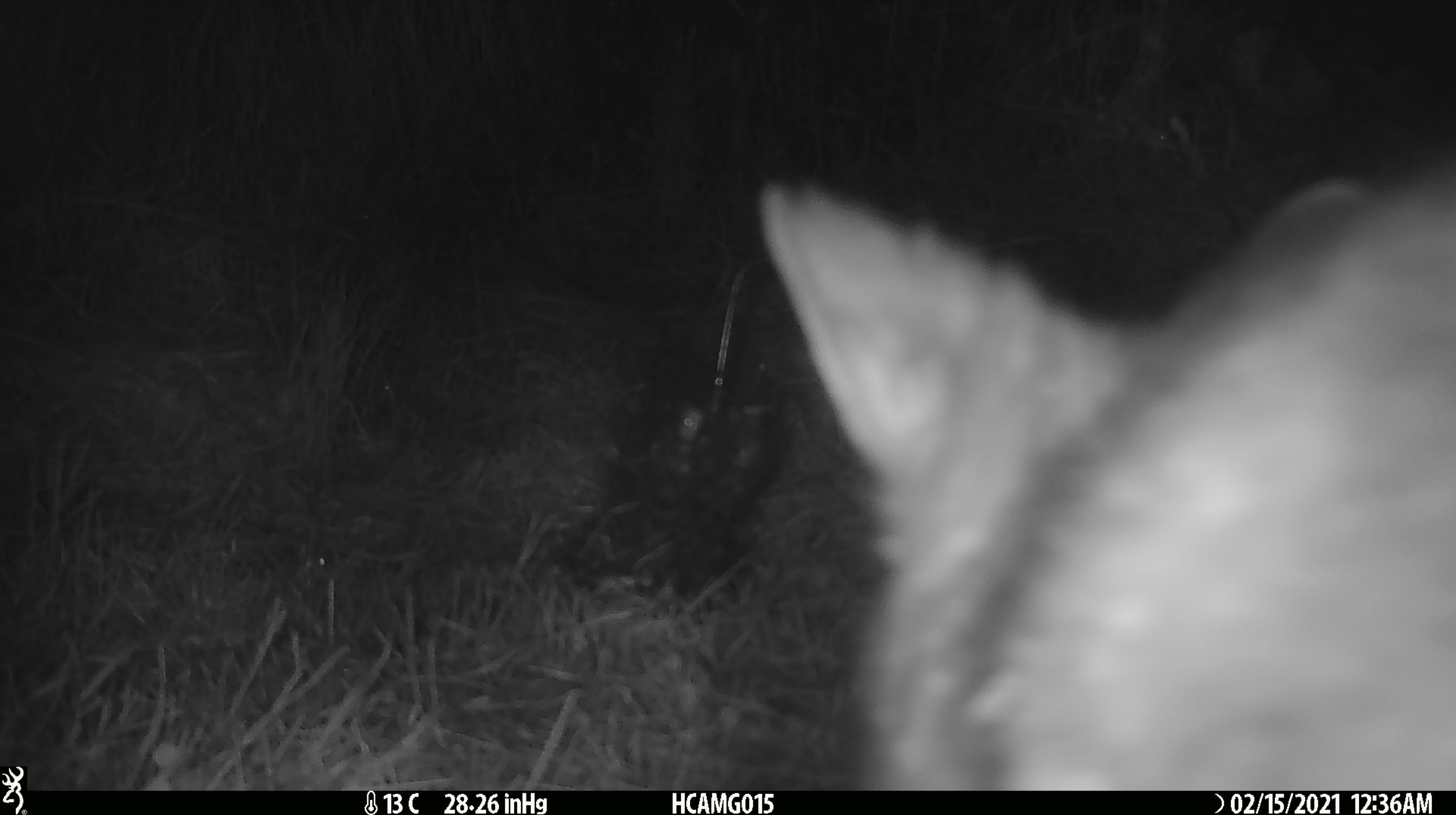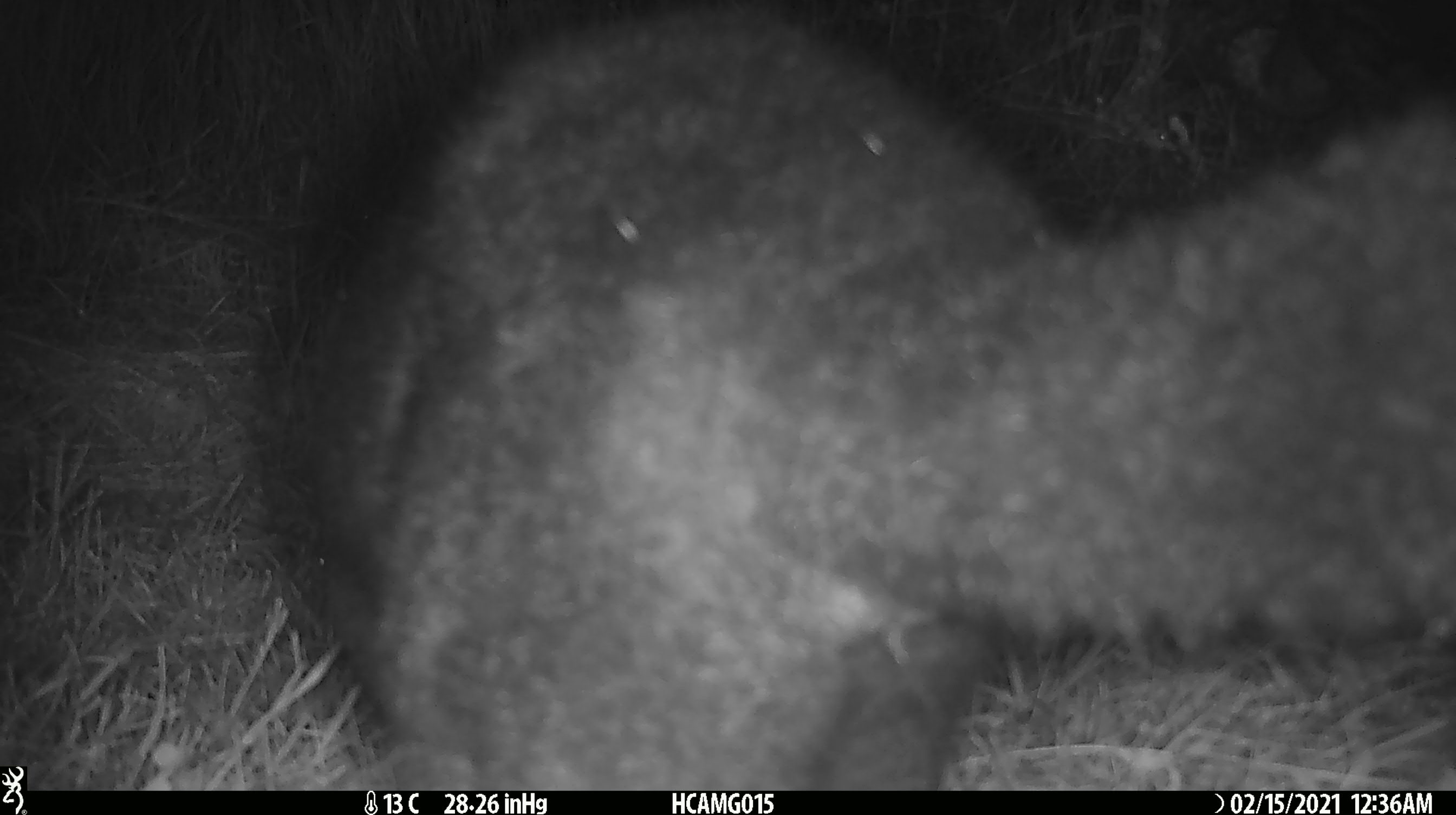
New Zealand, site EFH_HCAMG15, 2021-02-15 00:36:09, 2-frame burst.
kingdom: Animalia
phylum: Chordata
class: Mammalia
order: Diprotodontia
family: Phalangeridae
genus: Trichosurus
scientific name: Trichosurus vulpecula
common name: common brushtail possum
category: possum